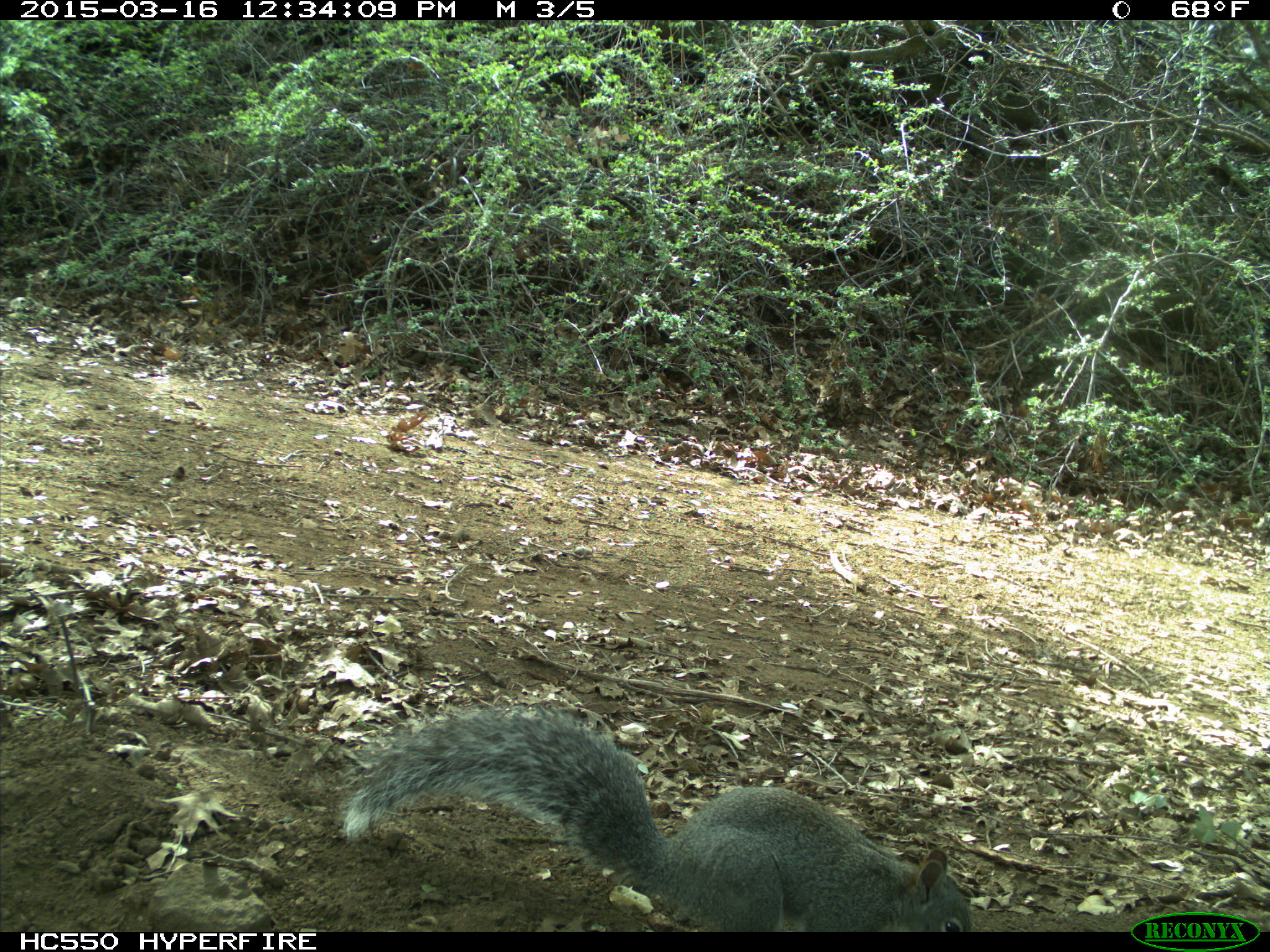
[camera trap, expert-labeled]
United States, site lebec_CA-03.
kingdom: Animalia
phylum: Chordata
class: Mammalia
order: Rodentia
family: Sciuridae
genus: Sciurus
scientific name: Sciurus carolinensis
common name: eastern gray squirrel